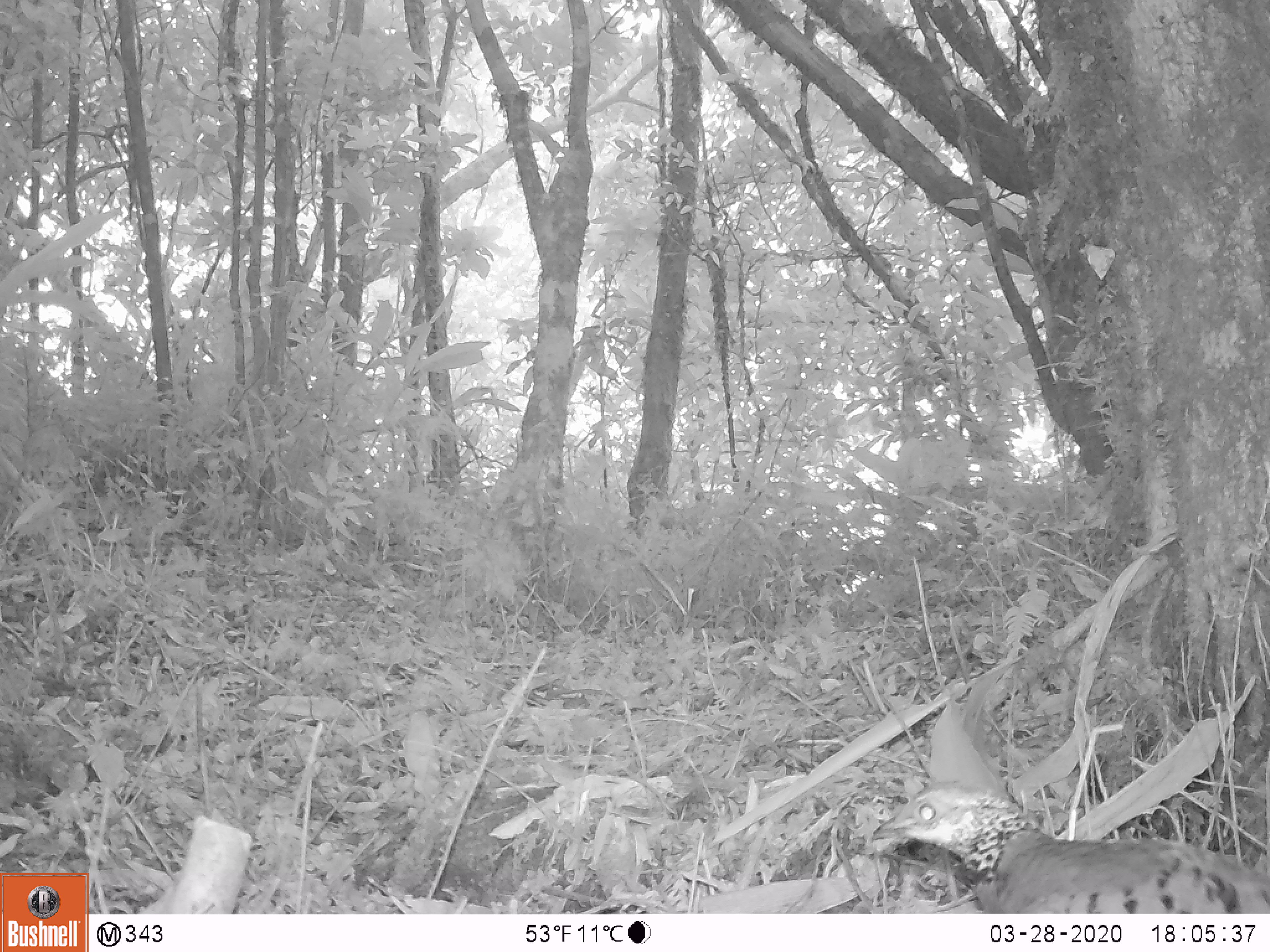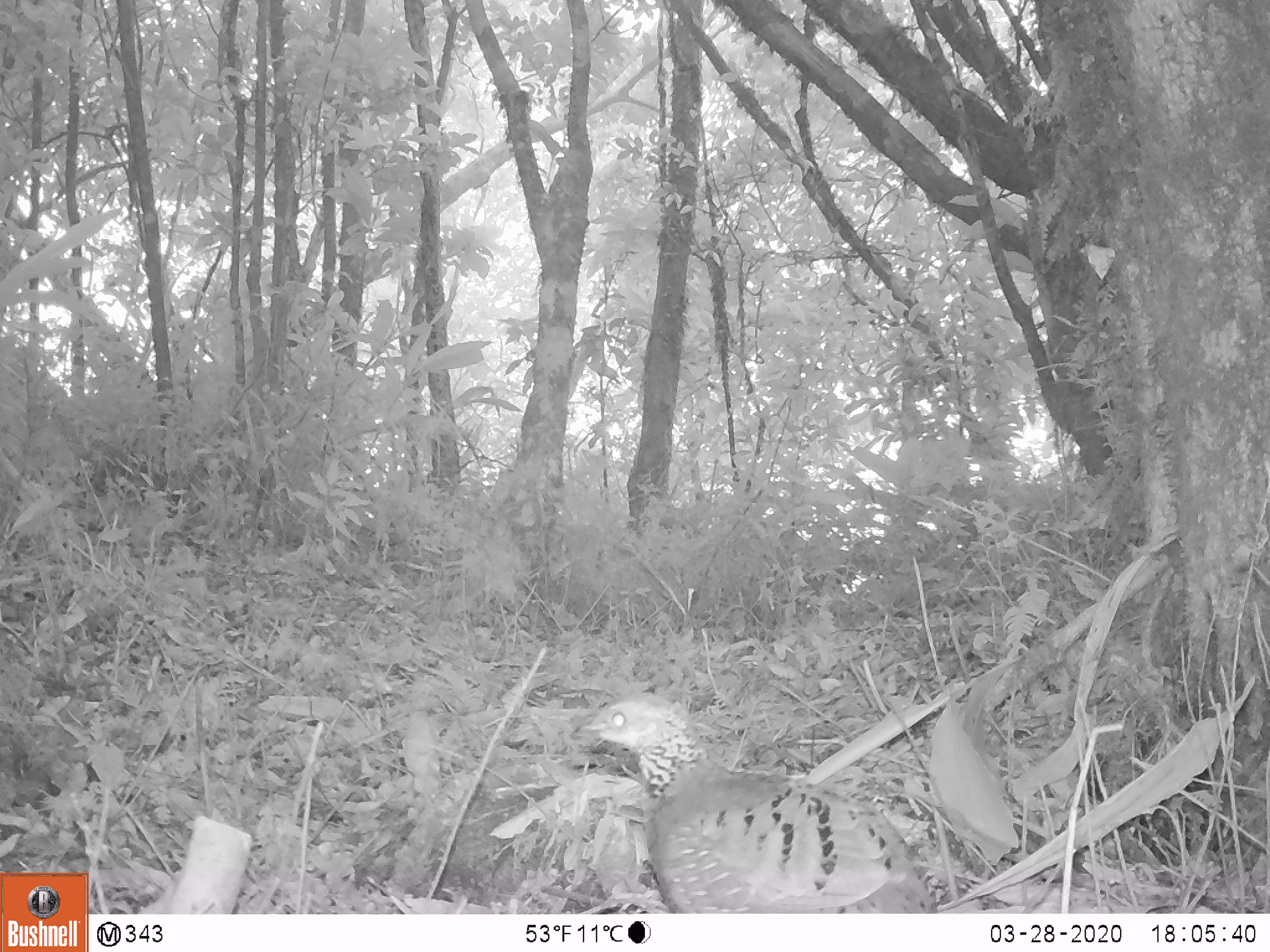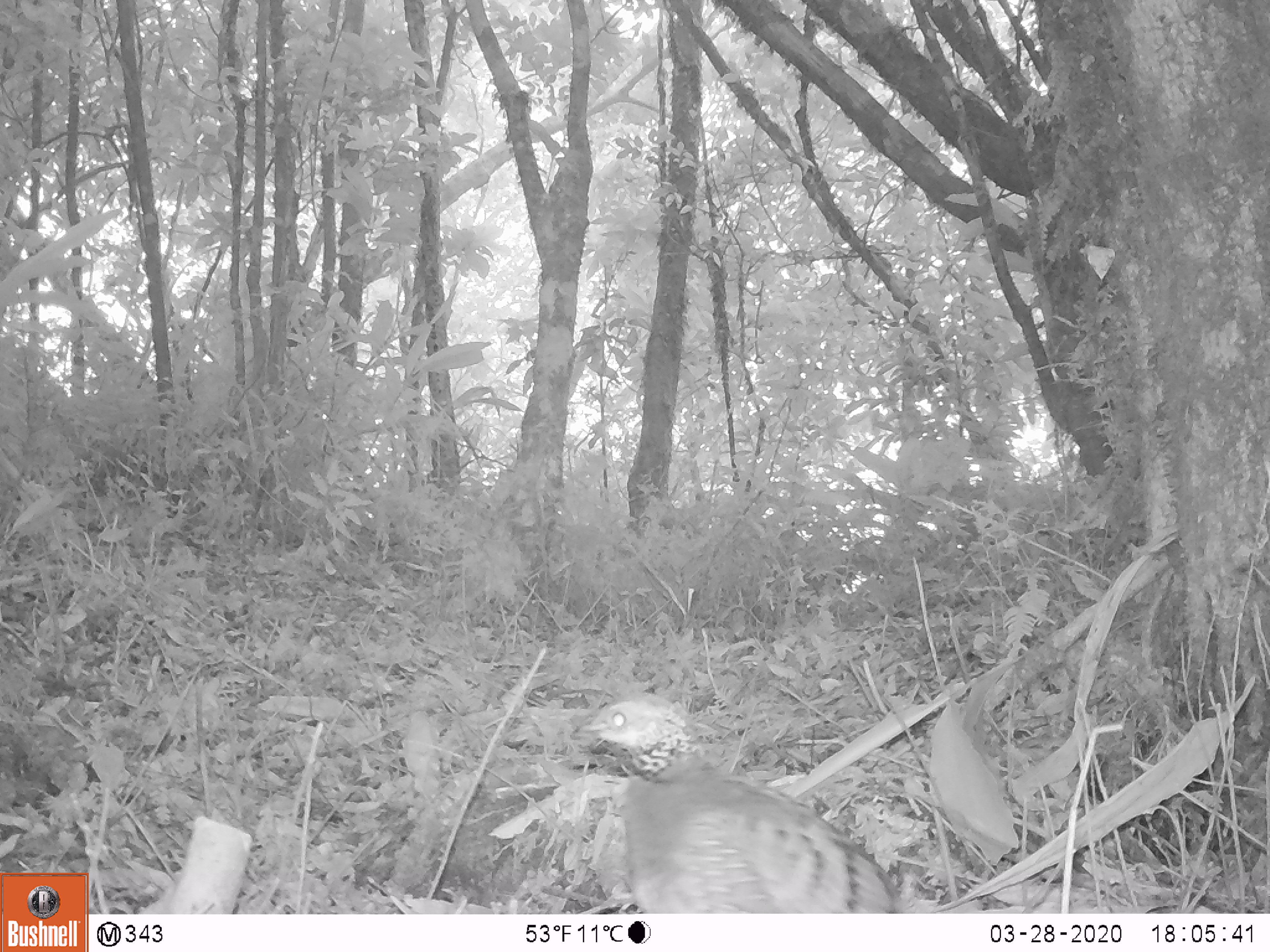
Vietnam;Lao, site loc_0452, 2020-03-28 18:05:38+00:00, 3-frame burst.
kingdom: Animalia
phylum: Chordata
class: Aves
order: Galliformes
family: Phasianidae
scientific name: Phasianidae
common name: partridge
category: unidentified partridge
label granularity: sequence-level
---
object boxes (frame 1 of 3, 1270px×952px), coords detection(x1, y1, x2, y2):
unidentified partridge: detection(868, 780, 1270, 914)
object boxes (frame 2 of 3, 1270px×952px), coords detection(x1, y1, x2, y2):
unidentified partridge: detection(569, 691, 937, 913)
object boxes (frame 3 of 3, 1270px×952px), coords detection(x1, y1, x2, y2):
unidentified partridge: detection(569, 691, 901, 913)